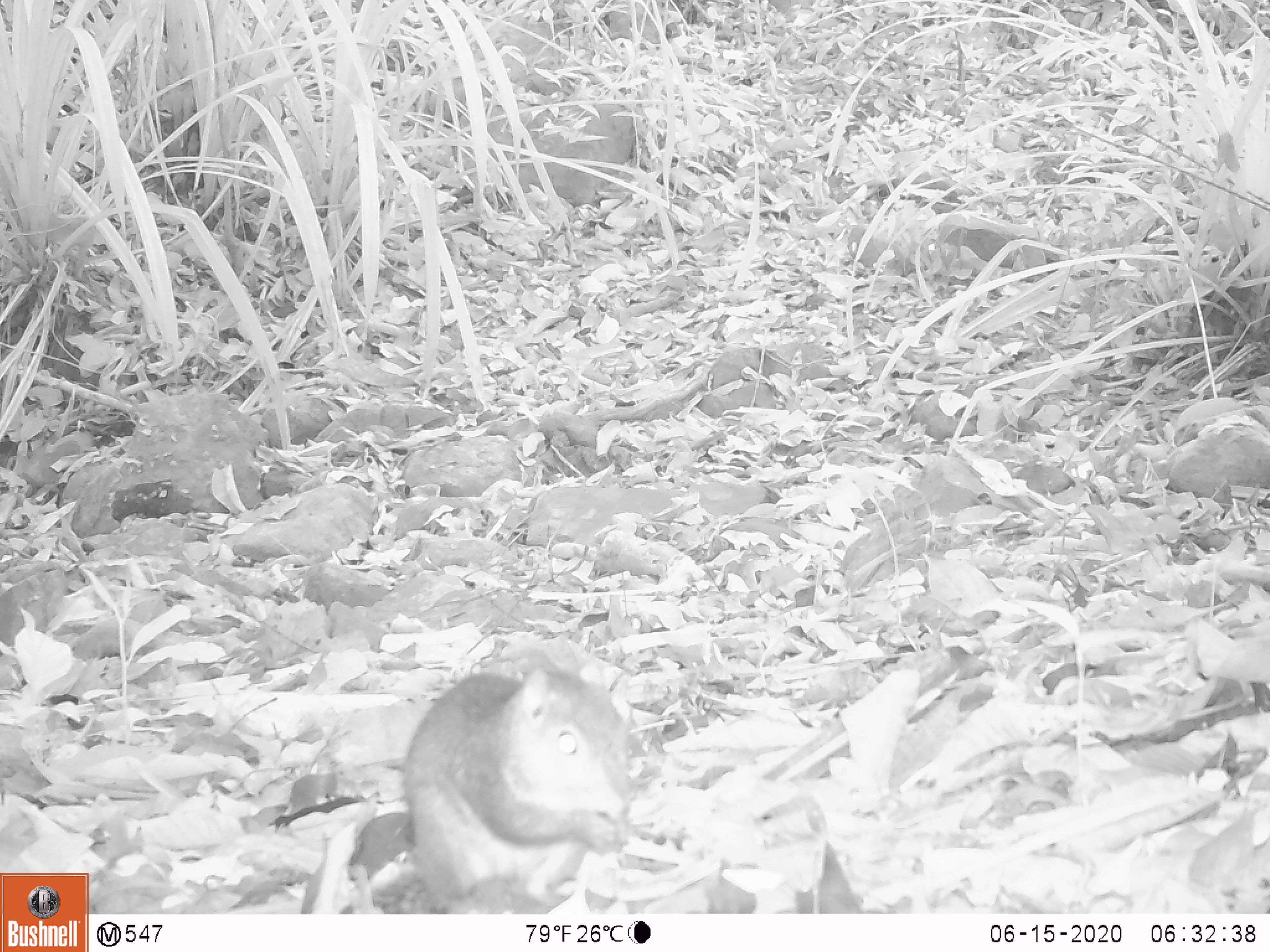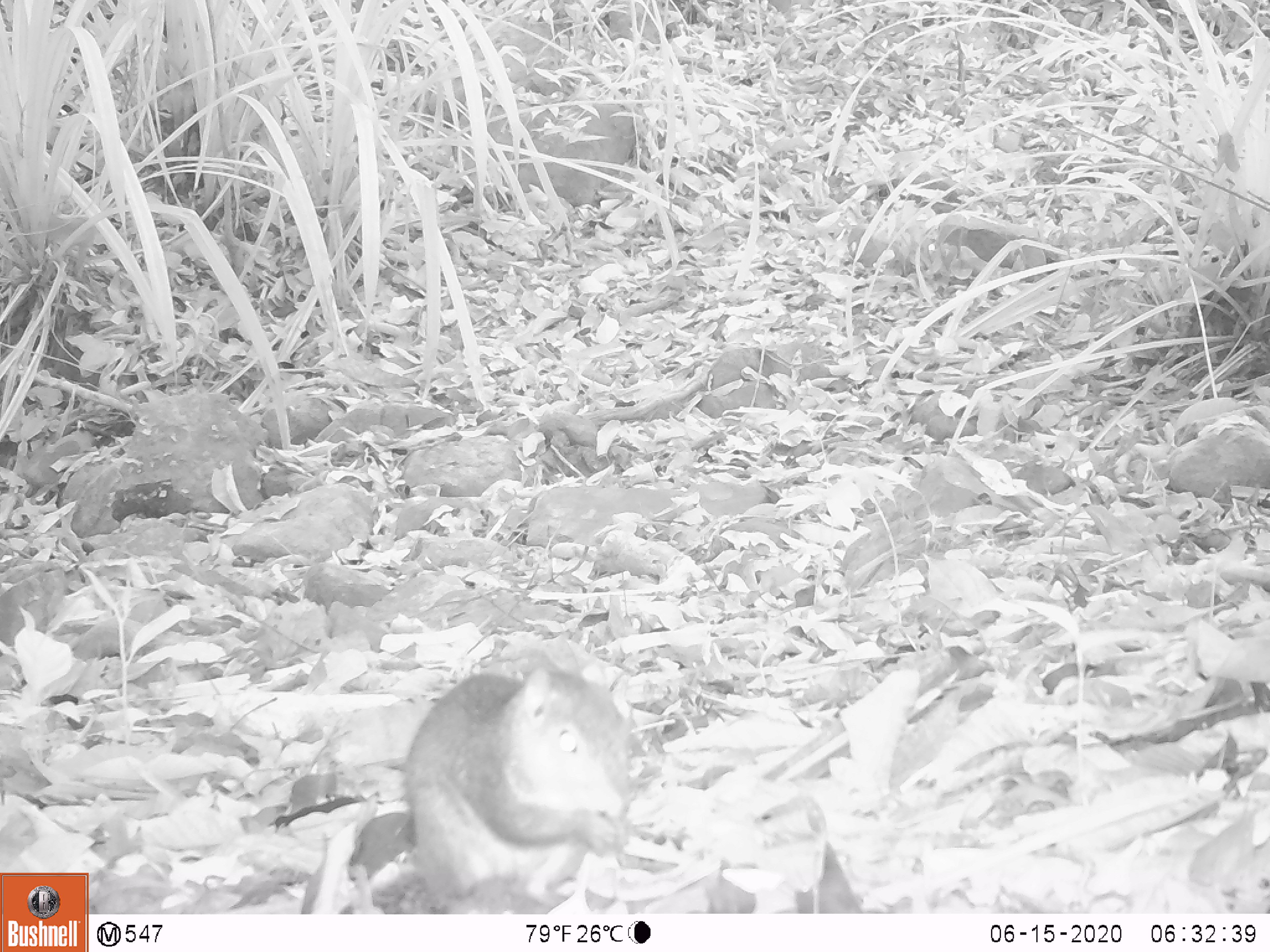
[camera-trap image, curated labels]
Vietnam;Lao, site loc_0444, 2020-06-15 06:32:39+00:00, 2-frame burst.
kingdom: Animalia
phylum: Chordata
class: Mammalia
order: Rodentia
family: Sciuridae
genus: Dremomys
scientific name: Dremomys rufigenis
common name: red-cheeked squirrel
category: red cheeked squirrel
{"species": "red cheeked squirrel (red-cheeked squirrel) (Dremomys rufigenis)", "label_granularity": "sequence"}